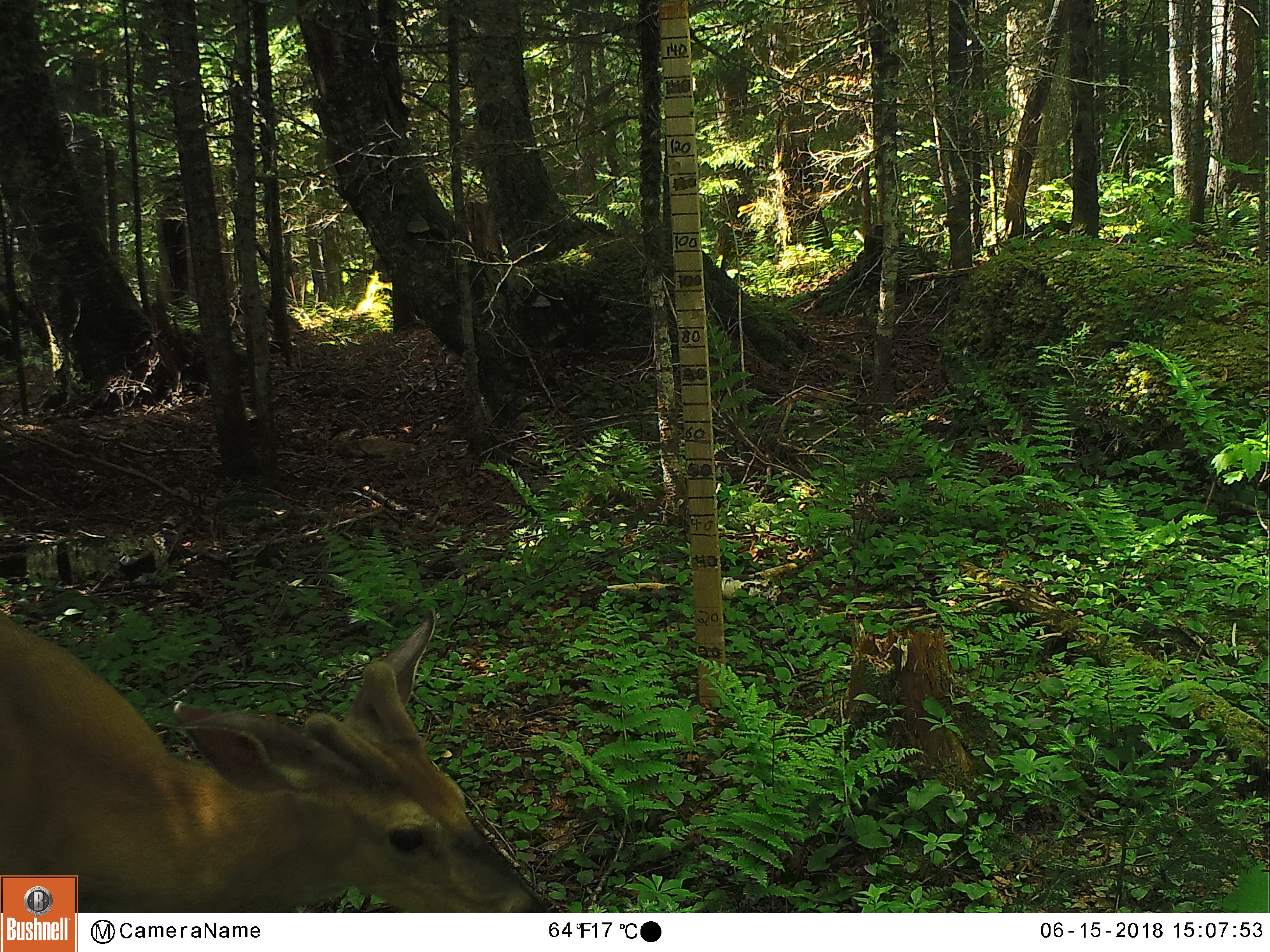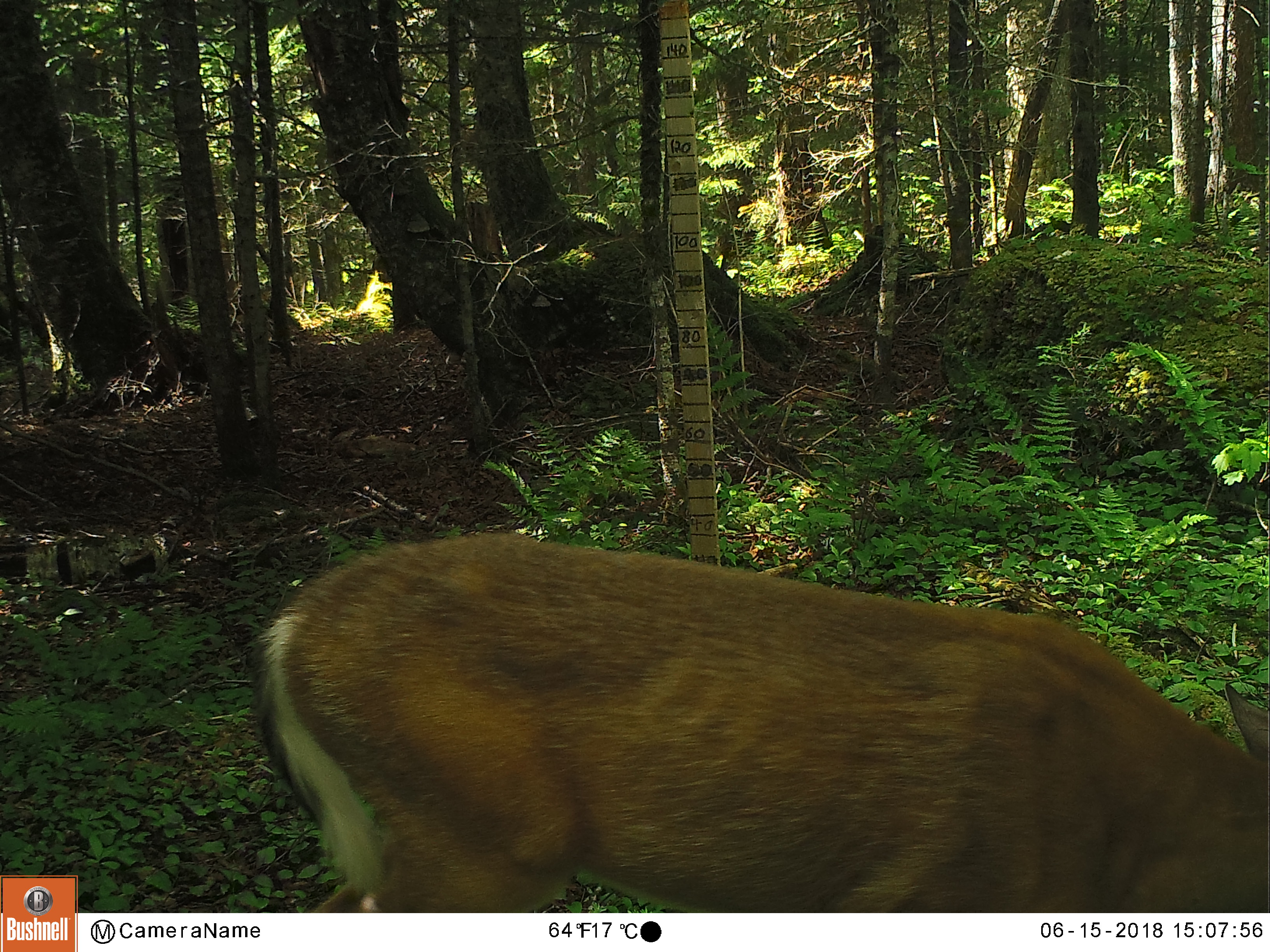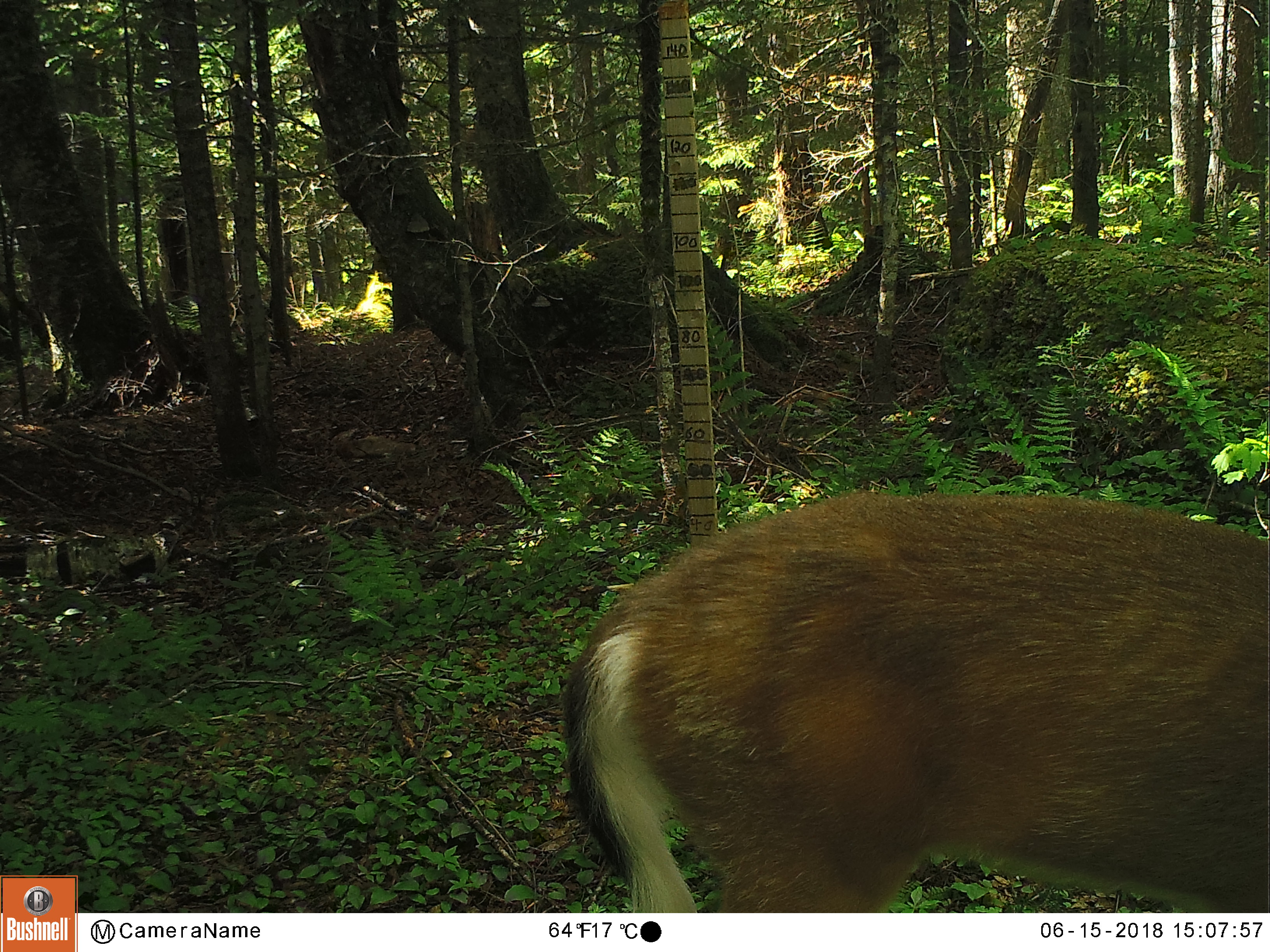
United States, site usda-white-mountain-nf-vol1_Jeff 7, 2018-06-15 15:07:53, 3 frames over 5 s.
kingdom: Animalia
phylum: Chordata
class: Mammalia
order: Artiodactyla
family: Cervidae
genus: Odocoileus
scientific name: Odocoileus virginianus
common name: white-tailed deer